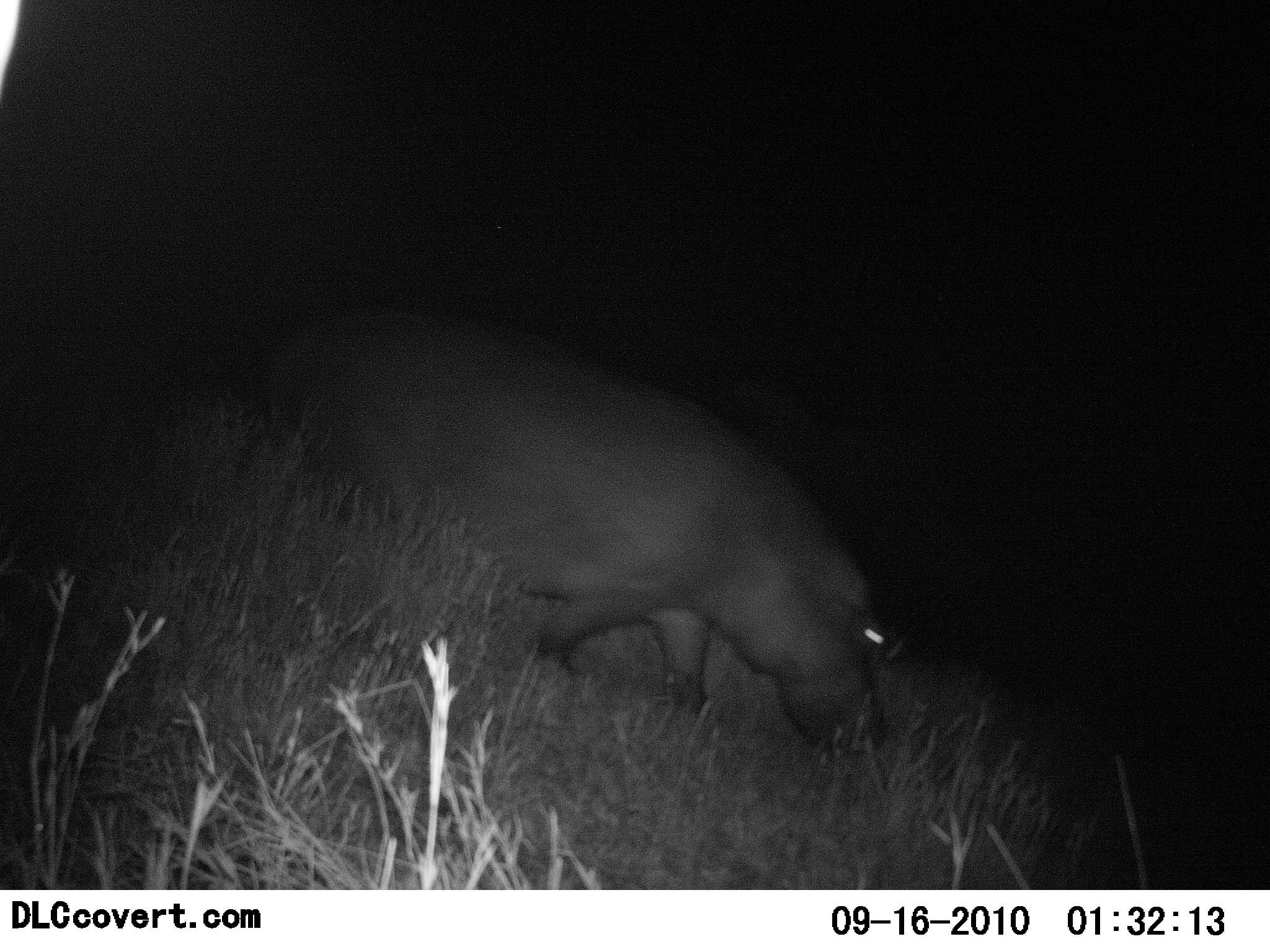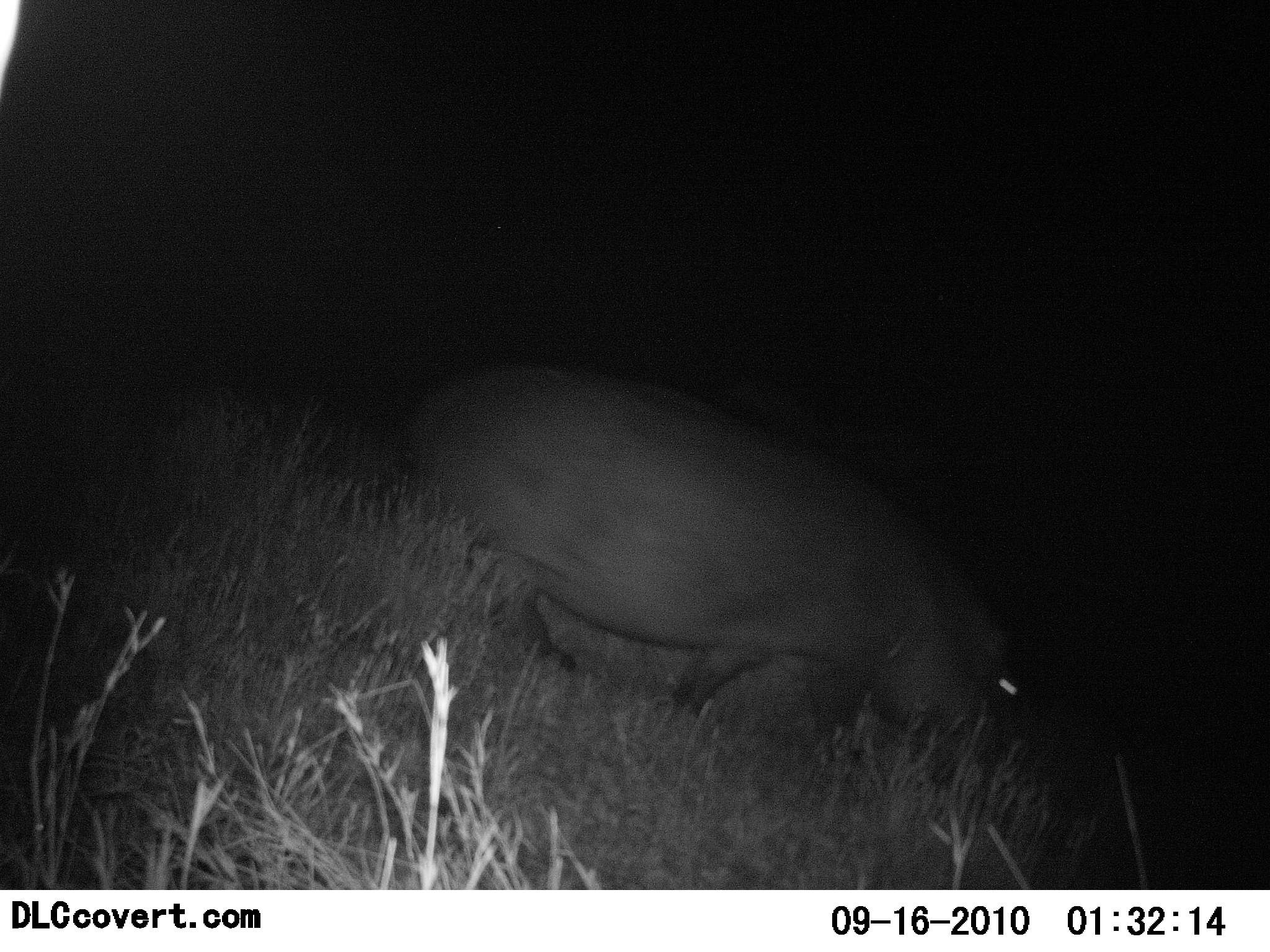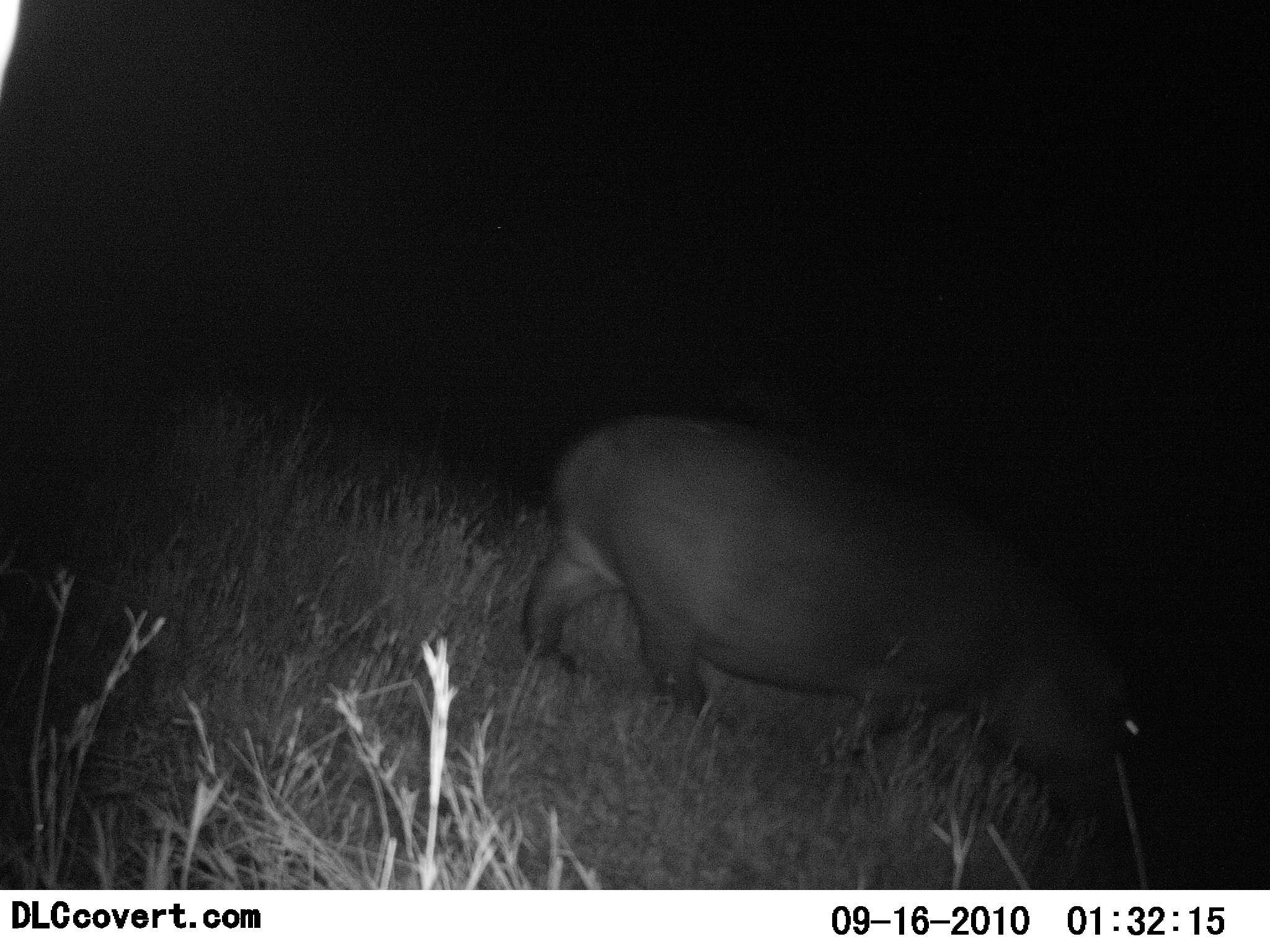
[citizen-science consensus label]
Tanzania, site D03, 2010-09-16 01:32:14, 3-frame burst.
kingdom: Animalia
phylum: Chordata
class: Mammalia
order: Artiodactyla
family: Hippopotamidae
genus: Hippopotamus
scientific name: Hippopotamus amphibius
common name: hippopotamus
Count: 1.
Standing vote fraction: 0%.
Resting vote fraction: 0%.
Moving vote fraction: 94%.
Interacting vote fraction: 0%.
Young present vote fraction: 0%.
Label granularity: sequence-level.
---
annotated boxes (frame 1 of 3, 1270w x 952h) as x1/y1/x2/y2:
animal: 261/301/894/765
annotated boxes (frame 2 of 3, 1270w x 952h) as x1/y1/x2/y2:
animal: 391/358/1024/825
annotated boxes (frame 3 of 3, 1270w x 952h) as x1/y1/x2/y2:
animal: 520/407/1173/849